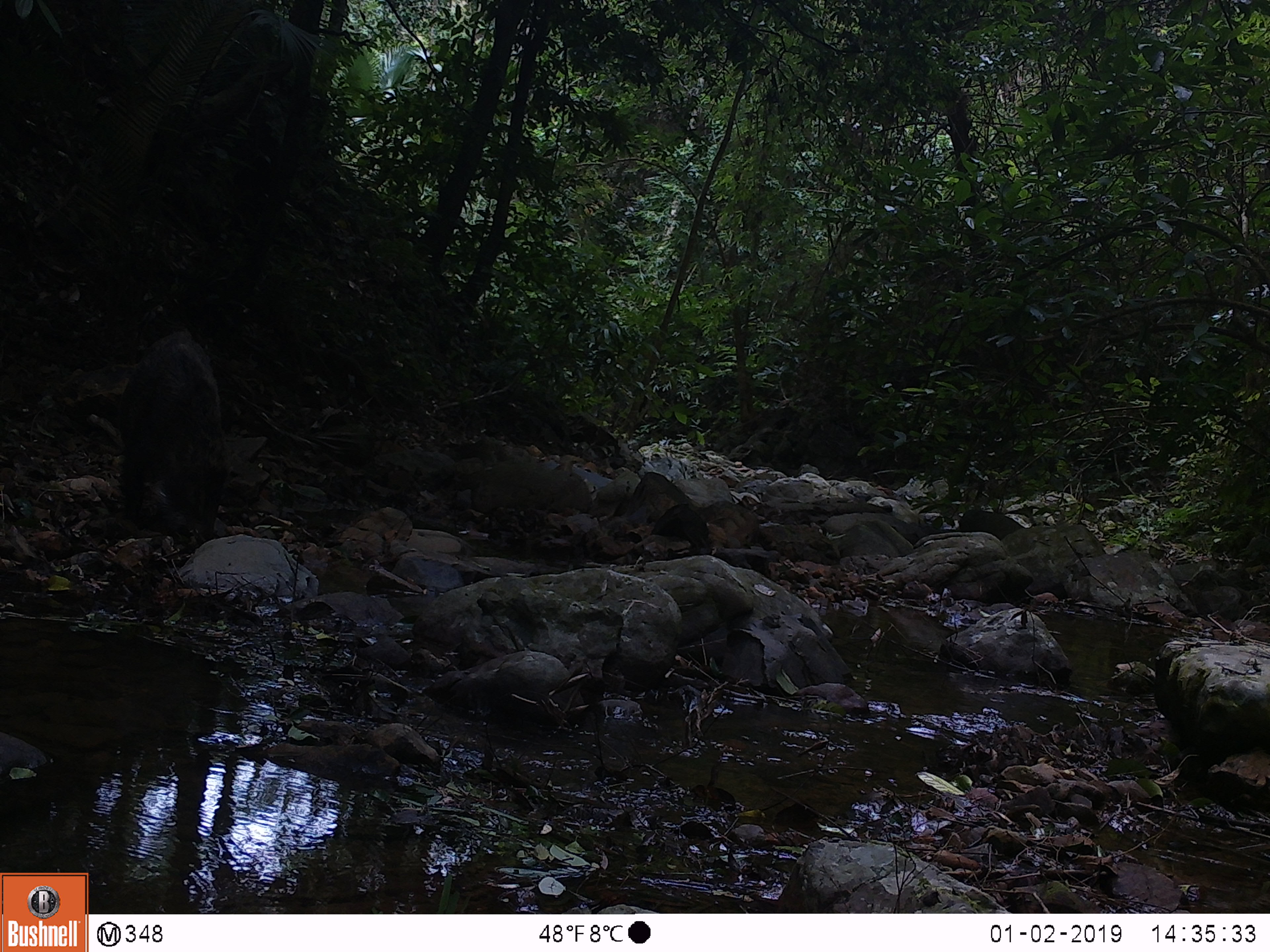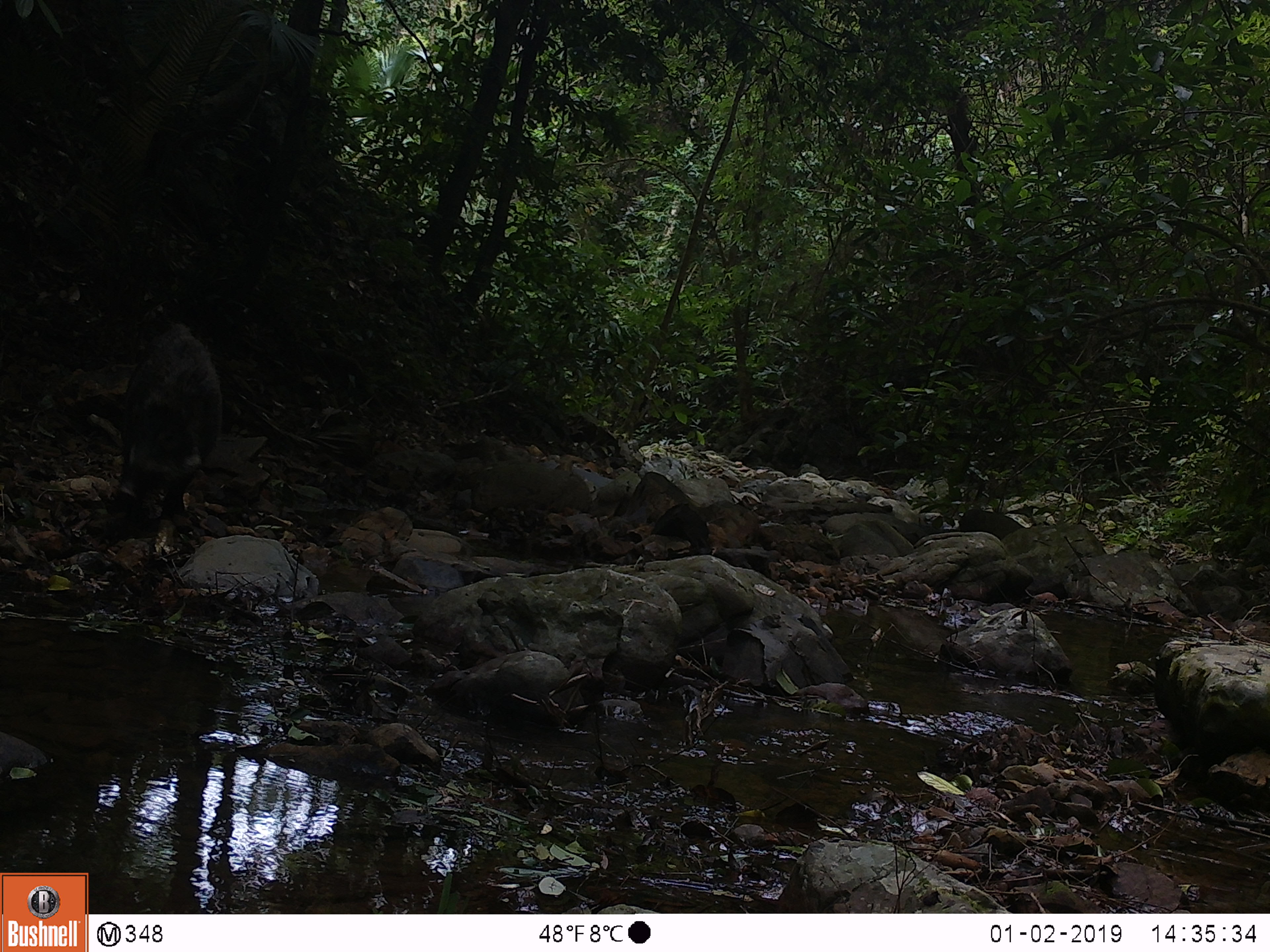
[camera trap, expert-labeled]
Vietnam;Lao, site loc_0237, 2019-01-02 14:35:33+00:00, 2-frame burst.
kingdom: Animalia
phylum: Chordata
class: Mammalia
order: Artiodactyla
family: Suidae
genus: Sus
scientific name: Sus scrofa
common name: eurasian wild pig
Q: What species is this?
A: Eurasian wild pig (Sus scrofa).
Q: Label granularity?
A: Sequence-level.